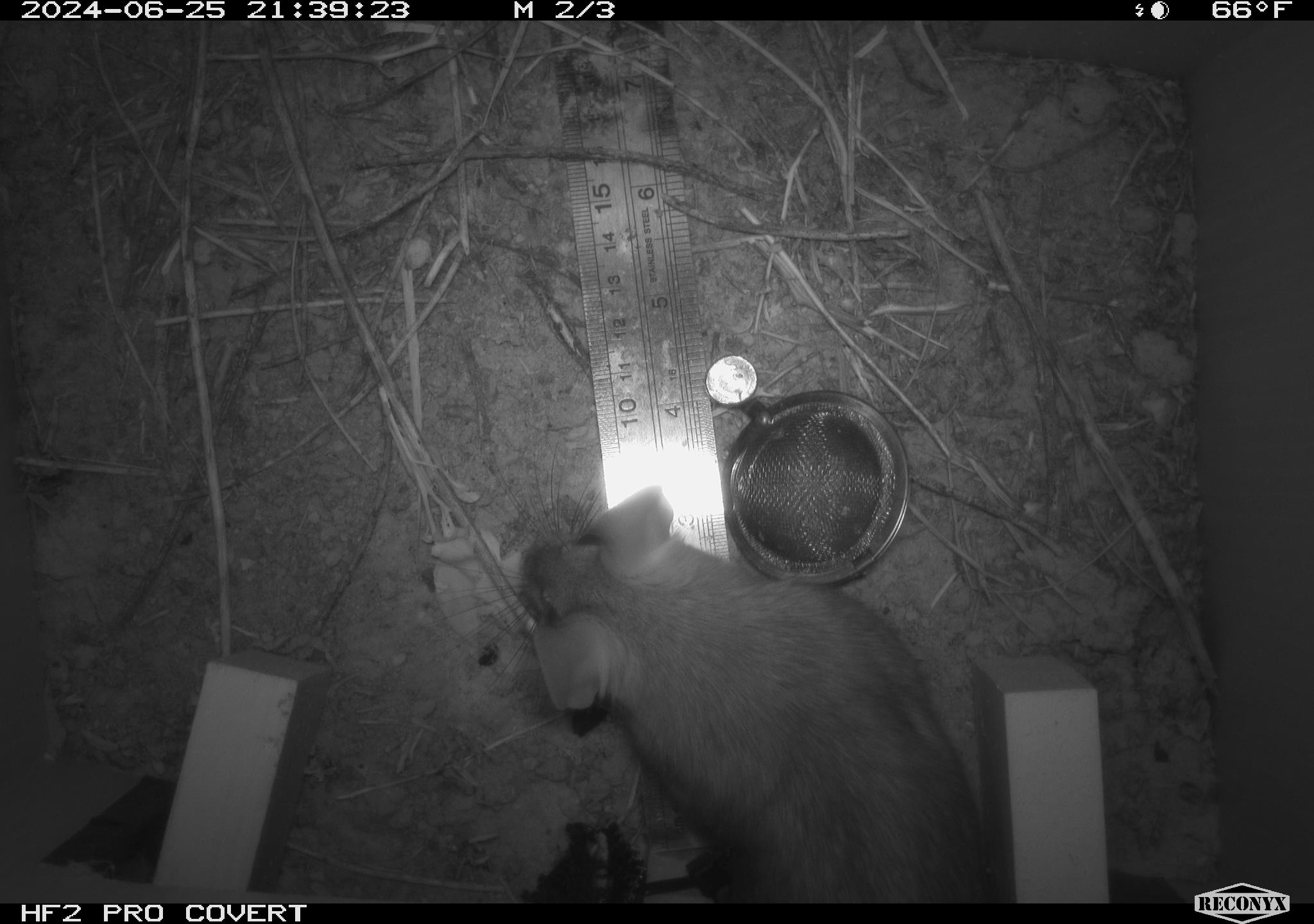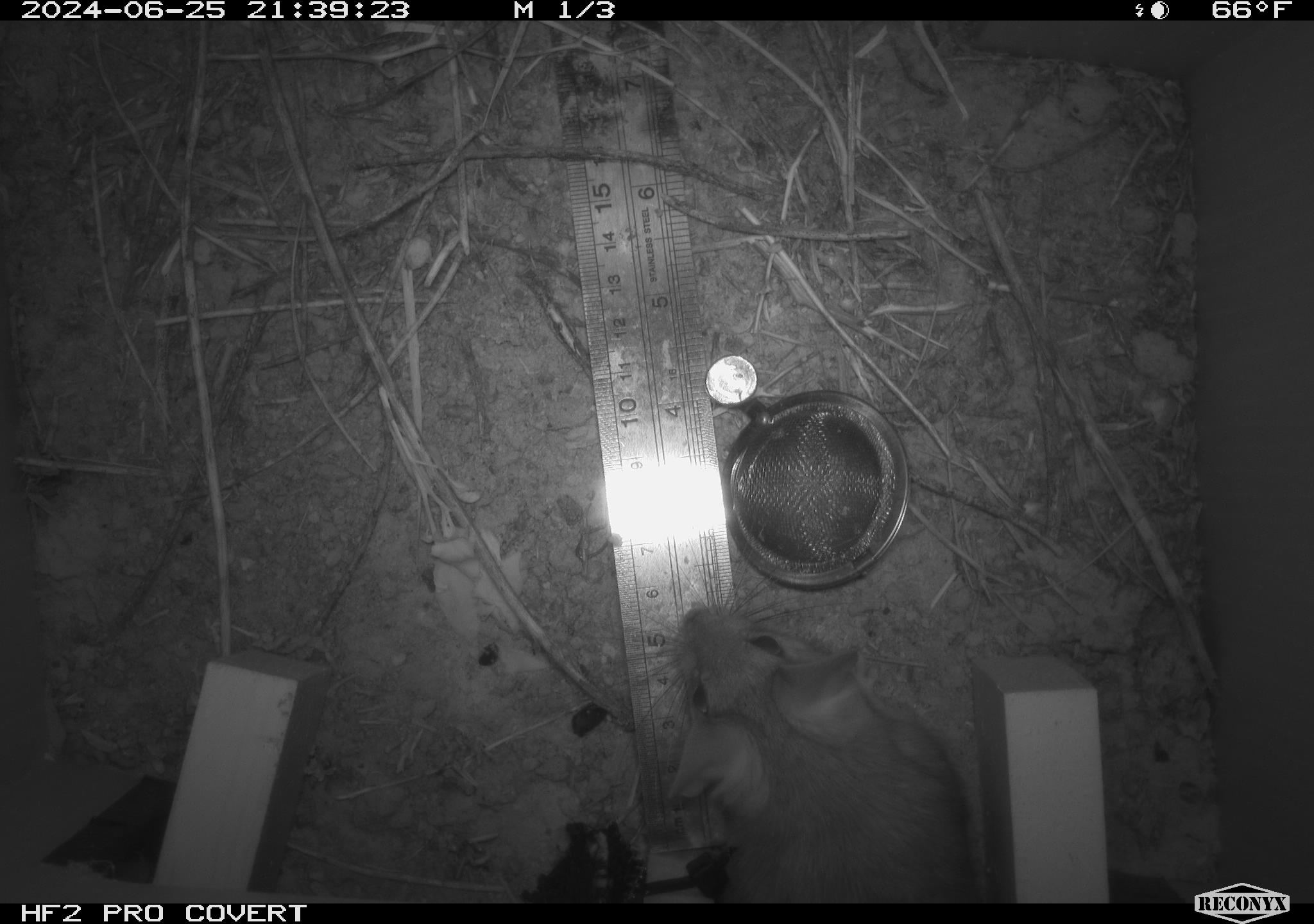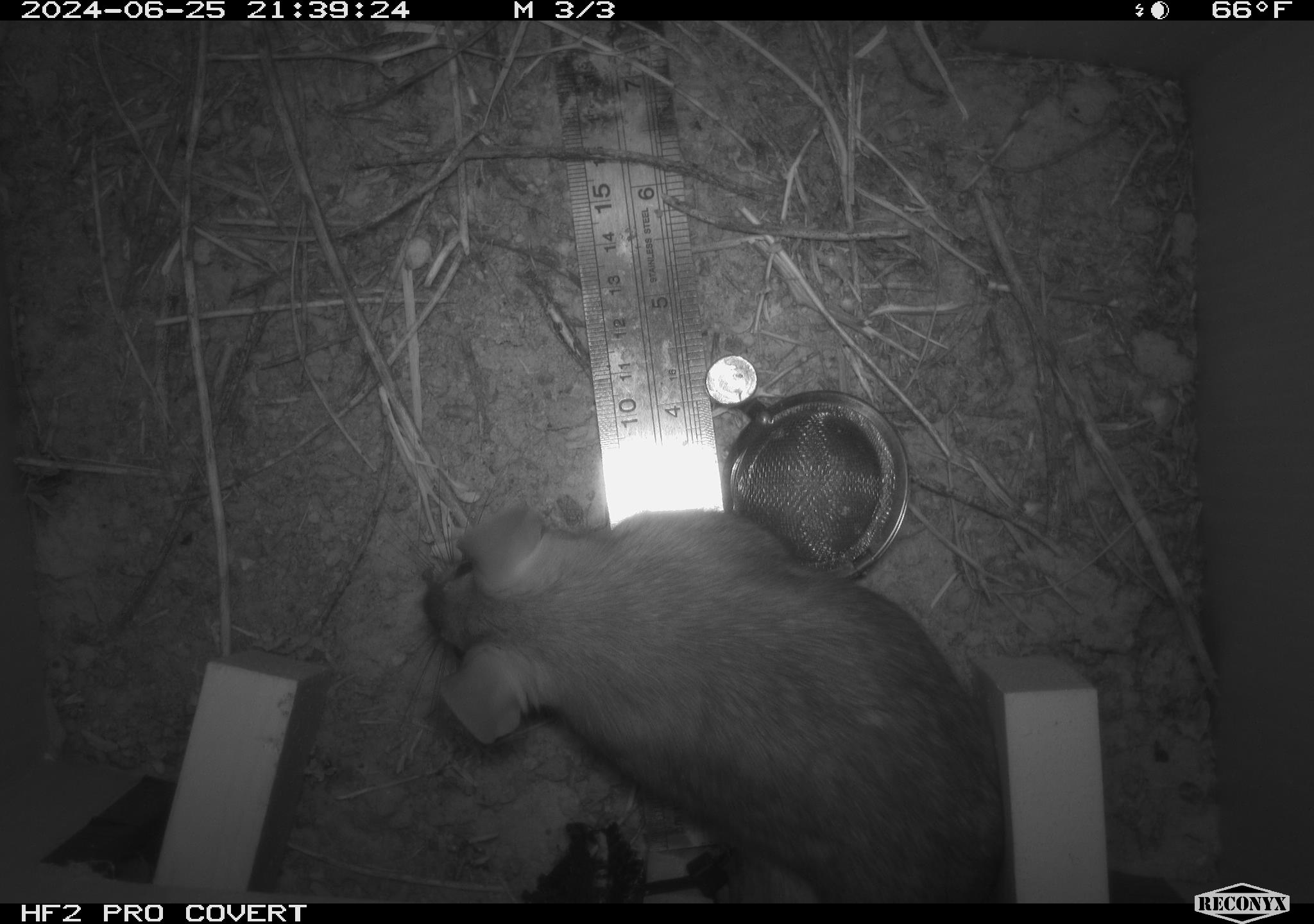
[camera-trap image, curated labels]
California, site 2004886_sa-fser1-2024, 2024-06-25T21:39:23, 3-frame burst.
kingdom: Animalia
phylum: Chordata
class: Mammalia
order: Rodentia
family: Cricetidae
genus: Neotoma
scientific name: Neotoma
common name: pack rat or woodrat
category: neotoma species